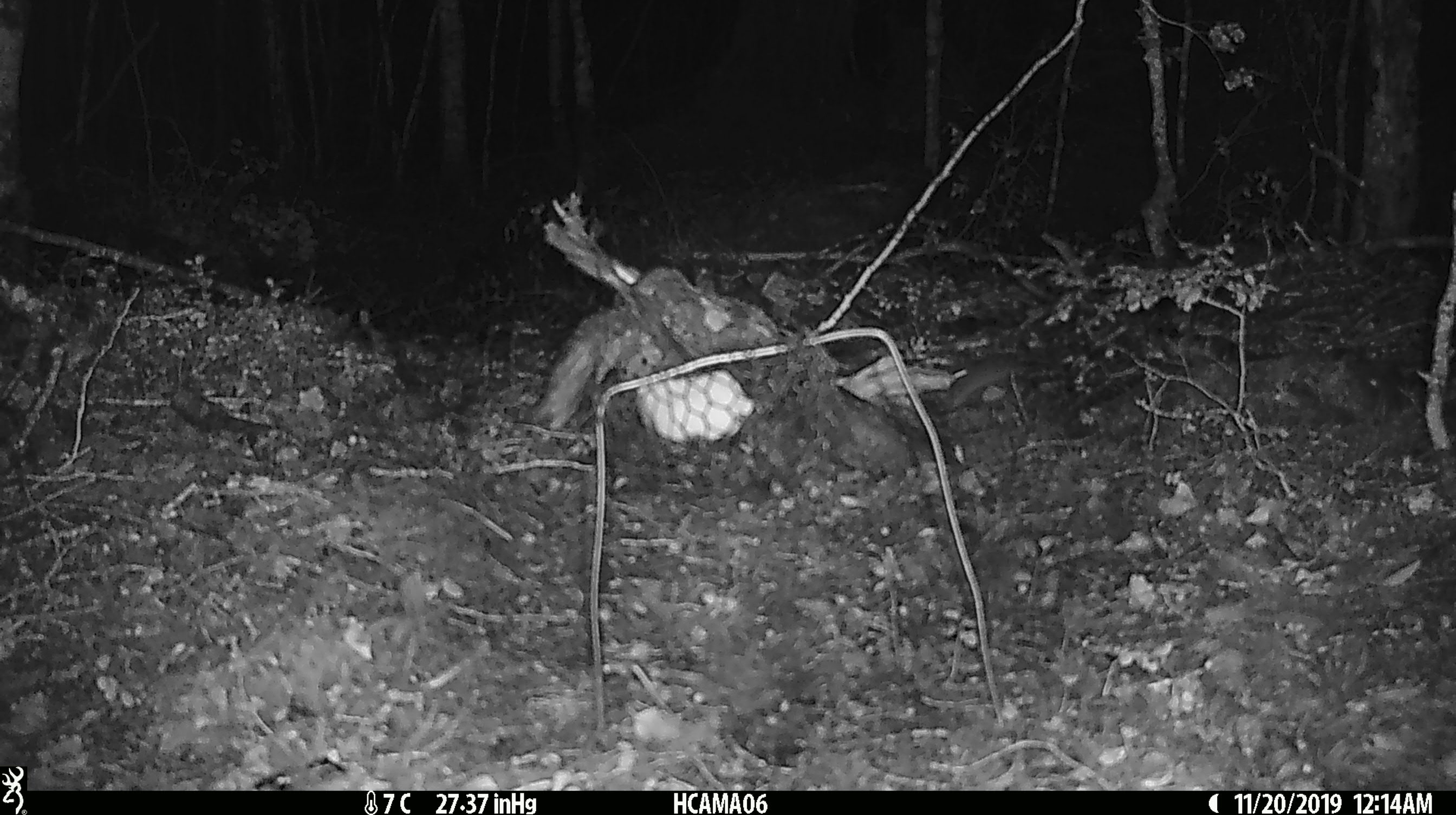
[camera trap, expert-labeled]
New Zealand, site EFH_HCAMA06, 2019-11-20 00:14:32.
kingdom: Animalia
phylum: Chordata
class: Mammalia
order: Rodentia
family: Muridae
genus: Mus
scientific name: Mus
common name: mouse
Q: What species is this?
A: Mouse (Mus).